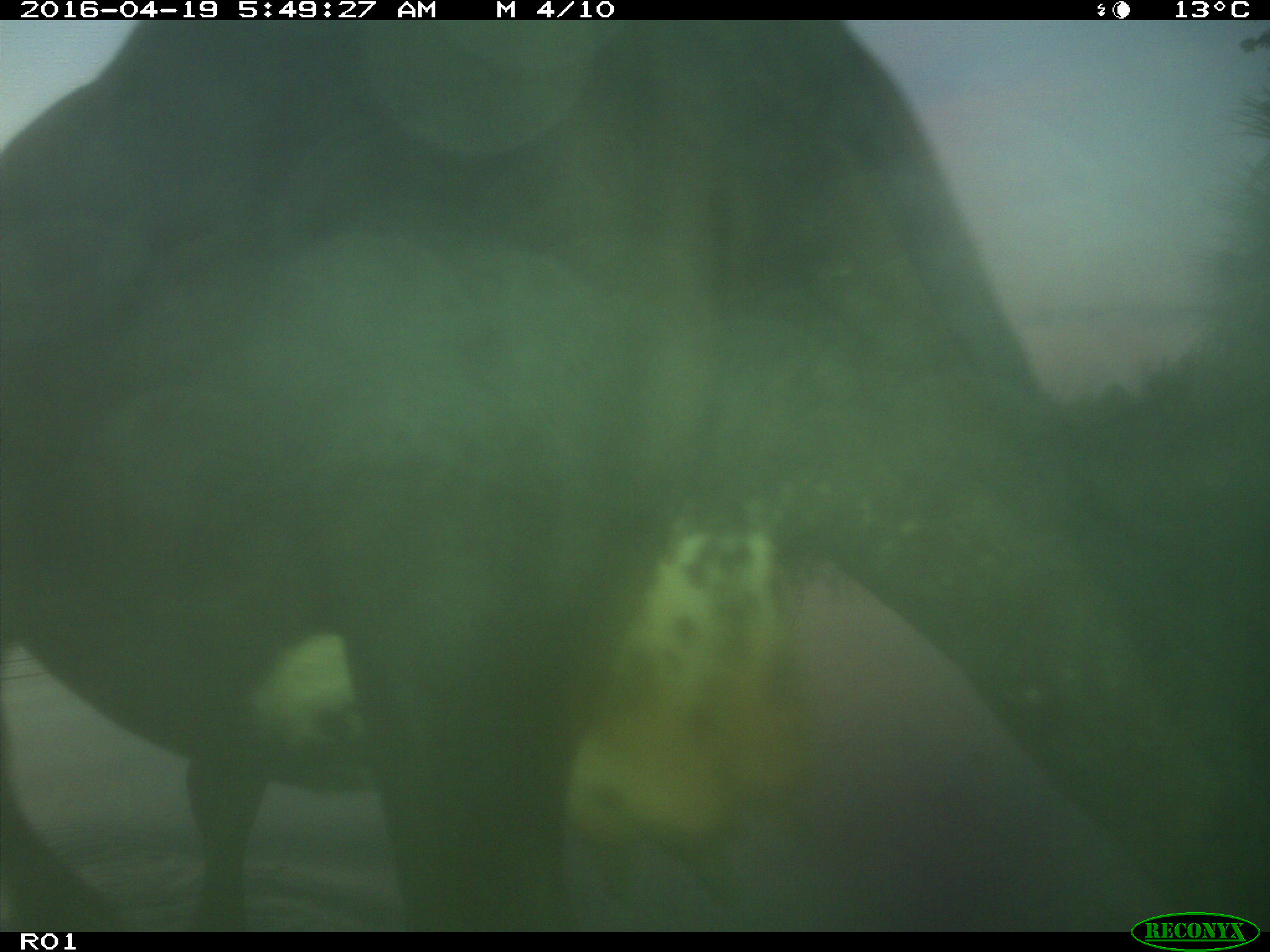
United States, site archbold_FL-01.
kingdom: Animalia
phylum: Chordata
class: Mammalia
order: Artiodactyla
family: Bovidae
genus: Bos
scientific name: Bos taurus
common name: domestic cow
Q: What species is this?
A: Bos taurus (domestic cow).